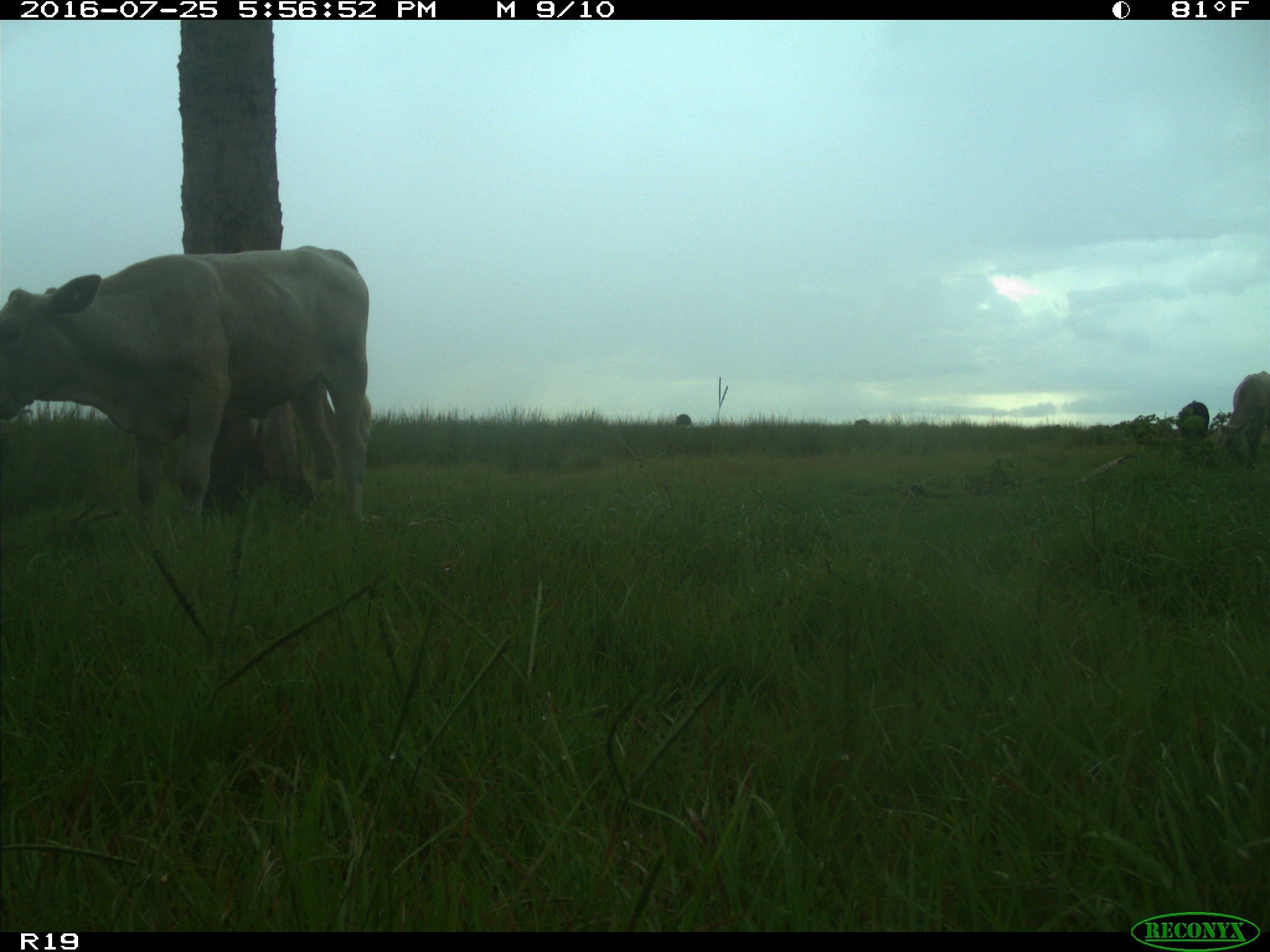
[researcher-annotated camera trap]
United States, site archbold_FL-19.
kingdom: Animalia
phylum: Chordata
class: Mammalia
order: Artiodactyla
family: Bovidae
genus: Bos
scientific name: Bos taurus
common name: domestic cow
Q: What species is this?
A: Bos taurus (domestic cow).